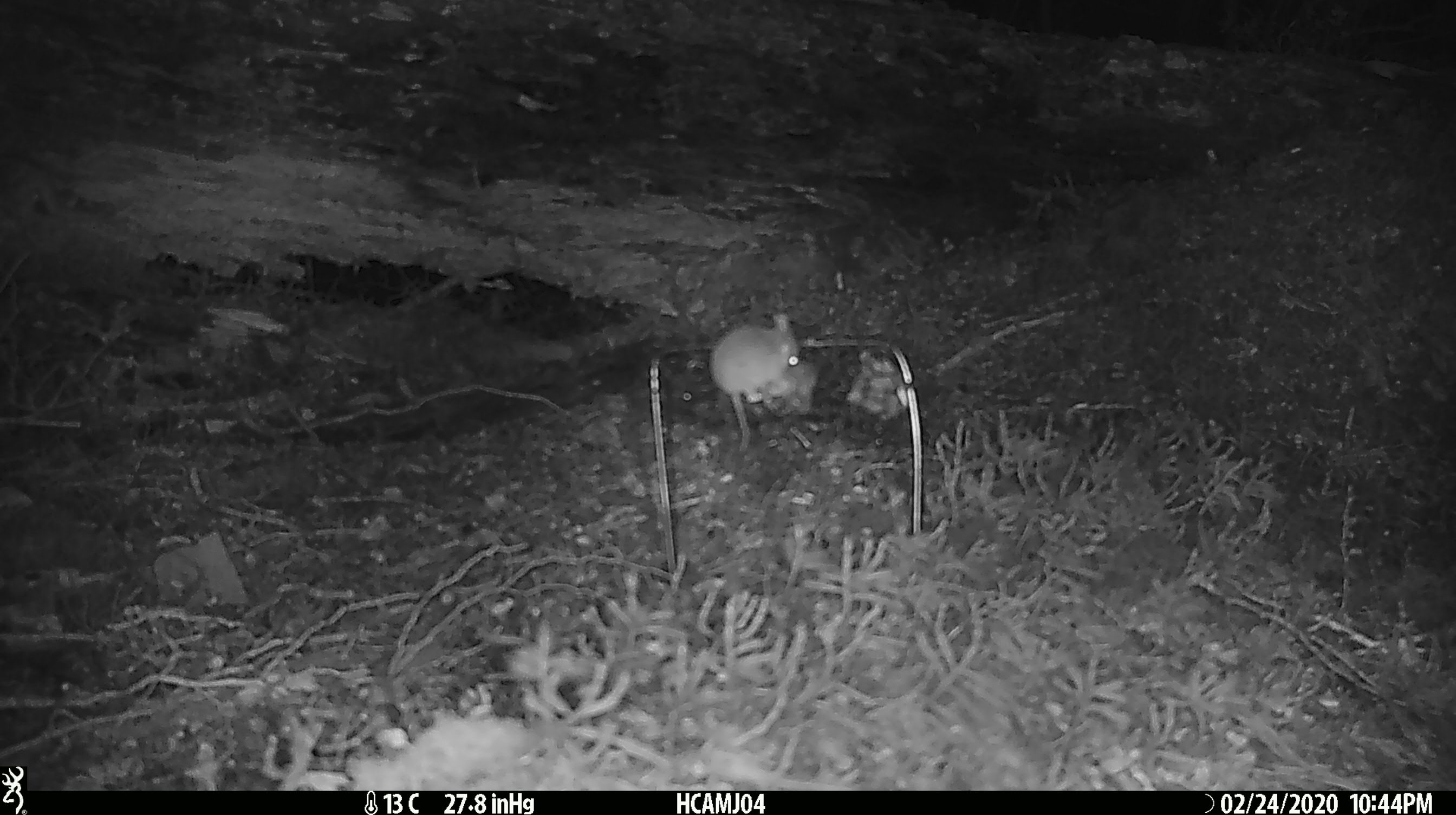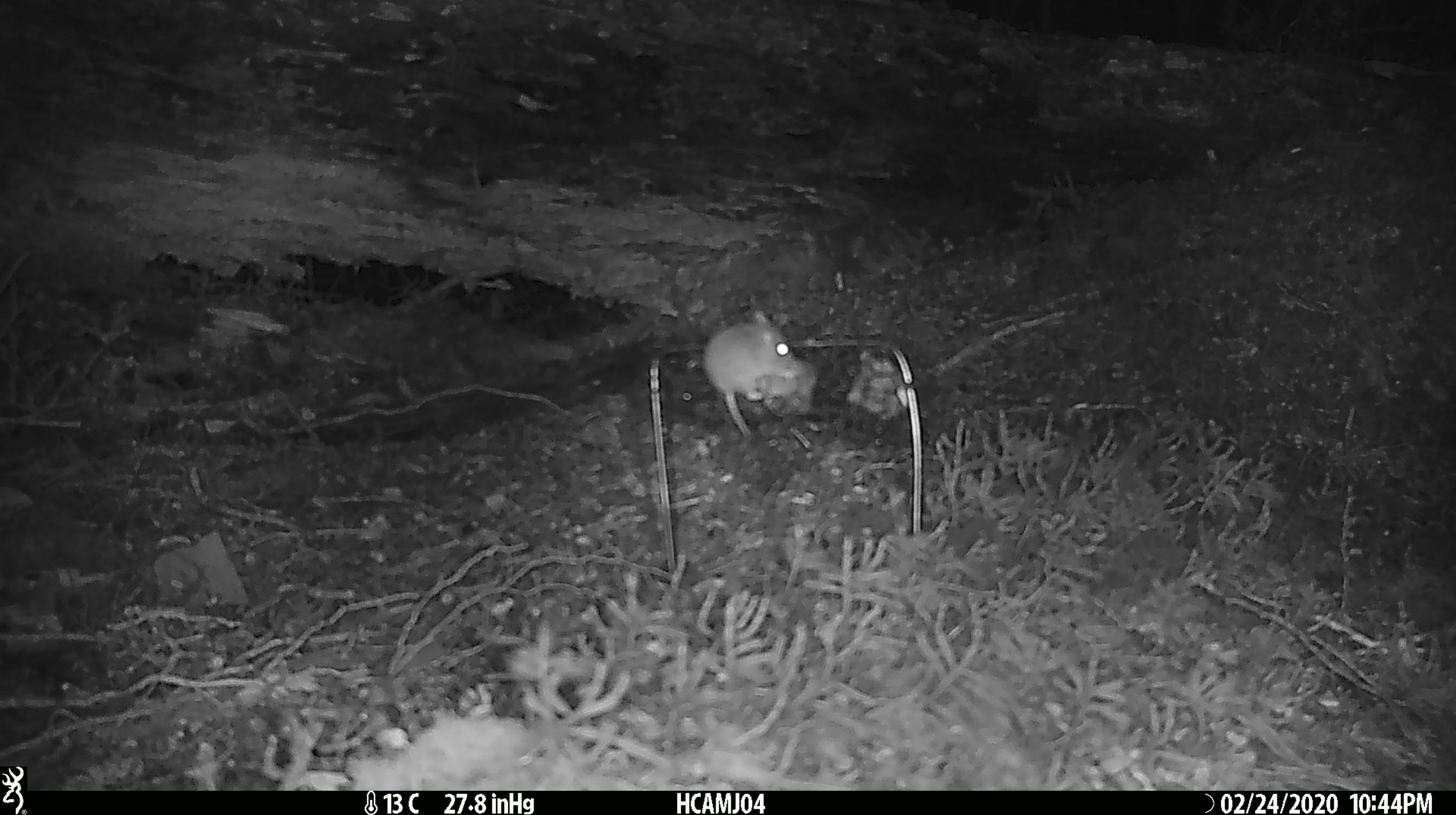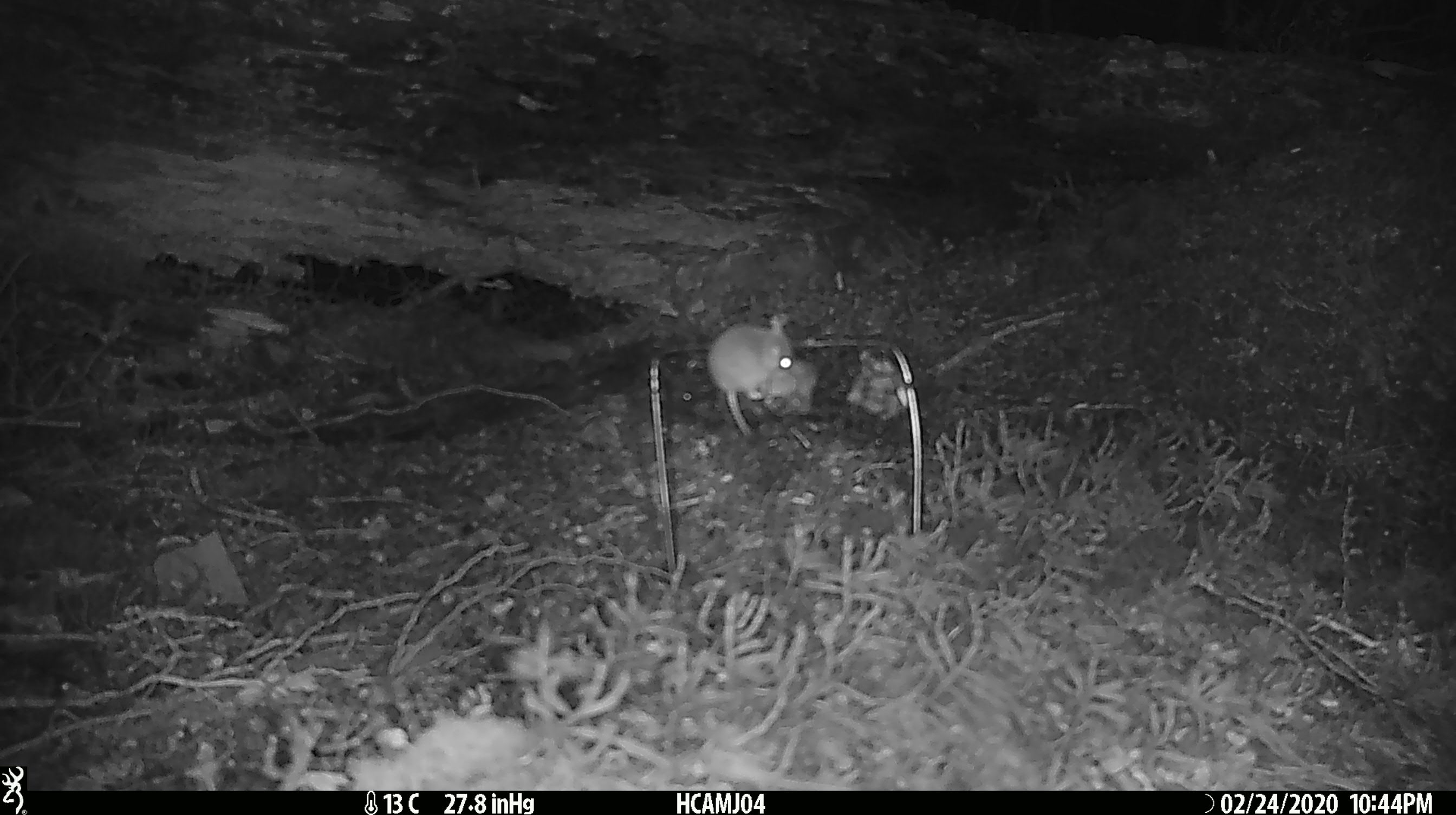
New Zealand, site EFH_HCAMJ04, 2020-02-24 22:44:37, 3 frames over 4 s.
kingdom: Animalia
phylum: Chordata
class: Mammalia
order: Rodentia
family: Muridae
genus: Mus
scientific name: Mus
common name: mouse